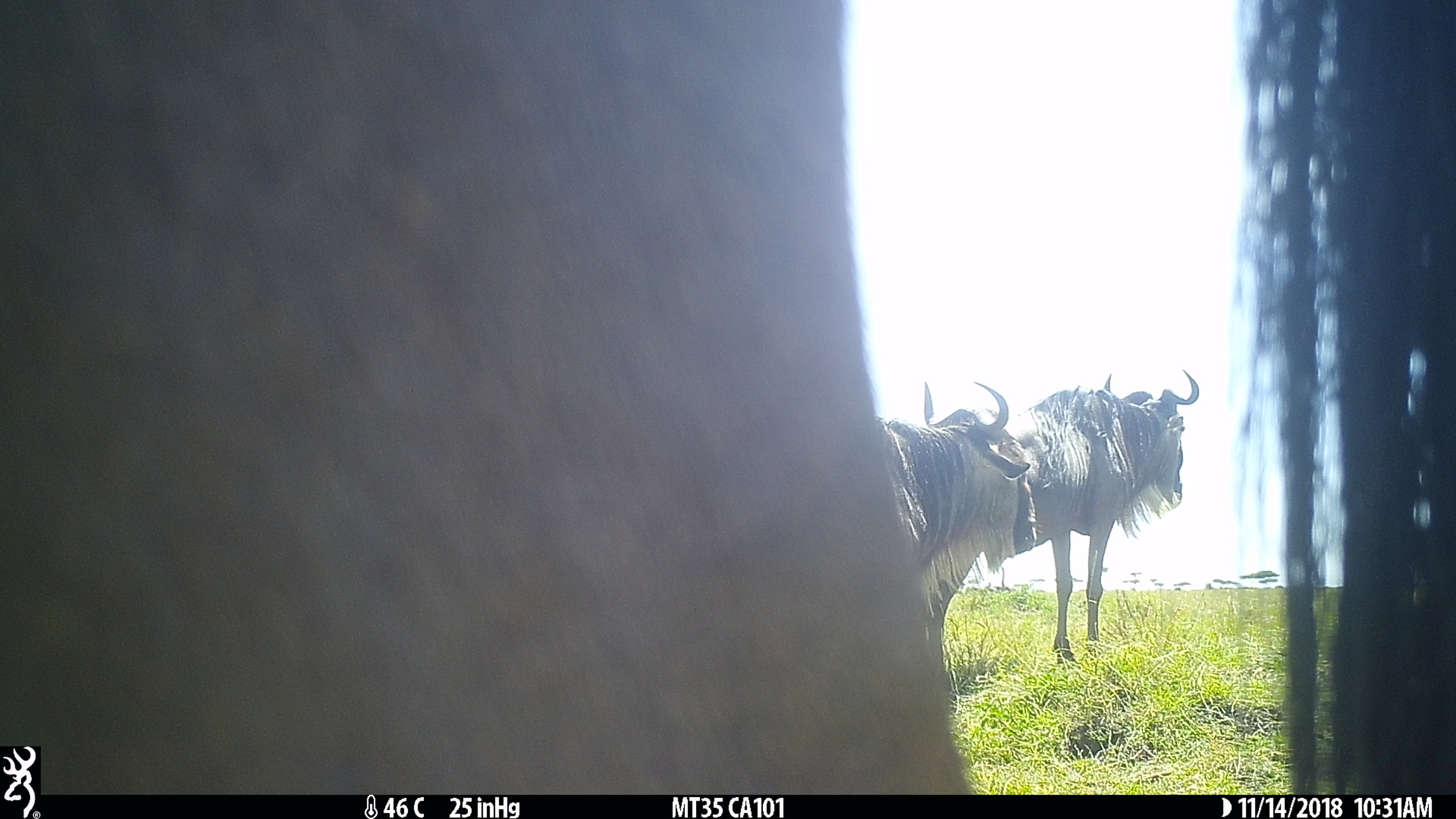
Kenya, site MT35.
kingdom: Animalia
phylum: Chordata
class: Mammalia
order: Artiodactyla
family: Bovidae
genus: Connochaetes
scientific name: Connochaetes taurinus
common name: blue wildebeest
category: wildebeest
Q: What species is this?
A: Wildebeest (blue wildebeest) (Connochaetes taurinus).